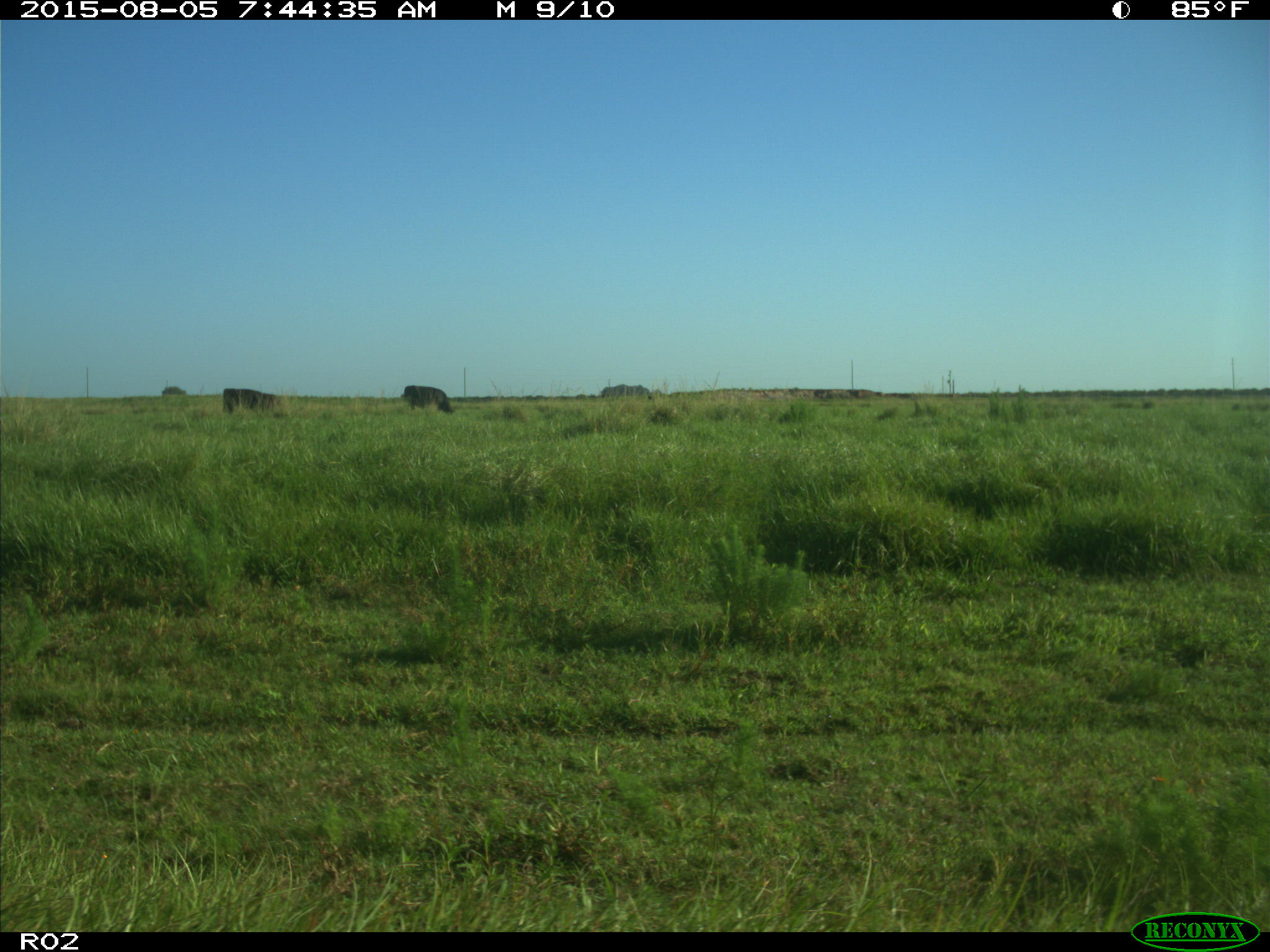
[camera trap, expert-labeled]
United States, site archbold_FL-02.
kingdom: Animalia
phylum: Chordata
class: Mammalia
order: Artiodactyla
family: Bovidae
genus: Bos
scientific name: Bos taurus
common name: domestic cow